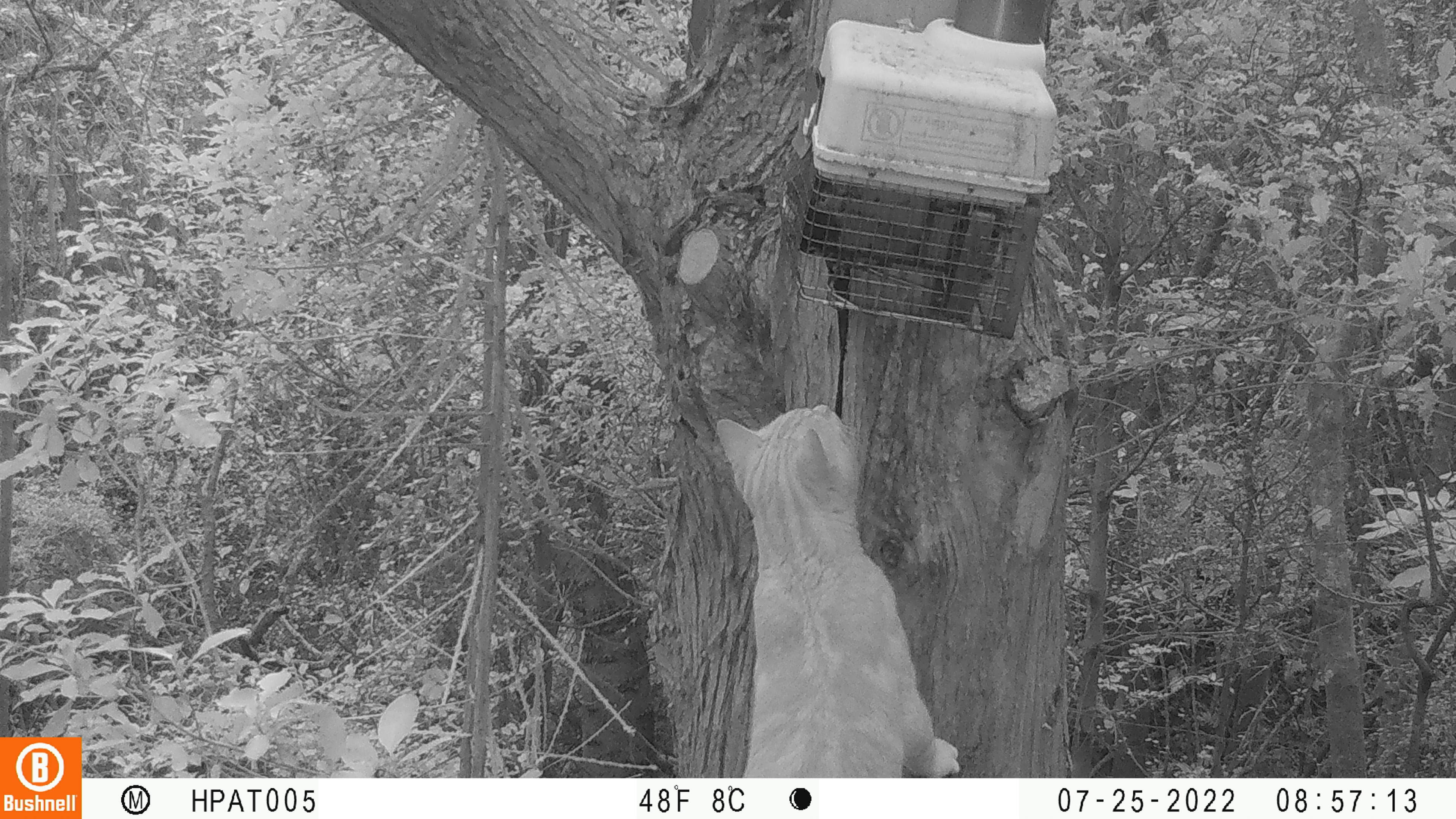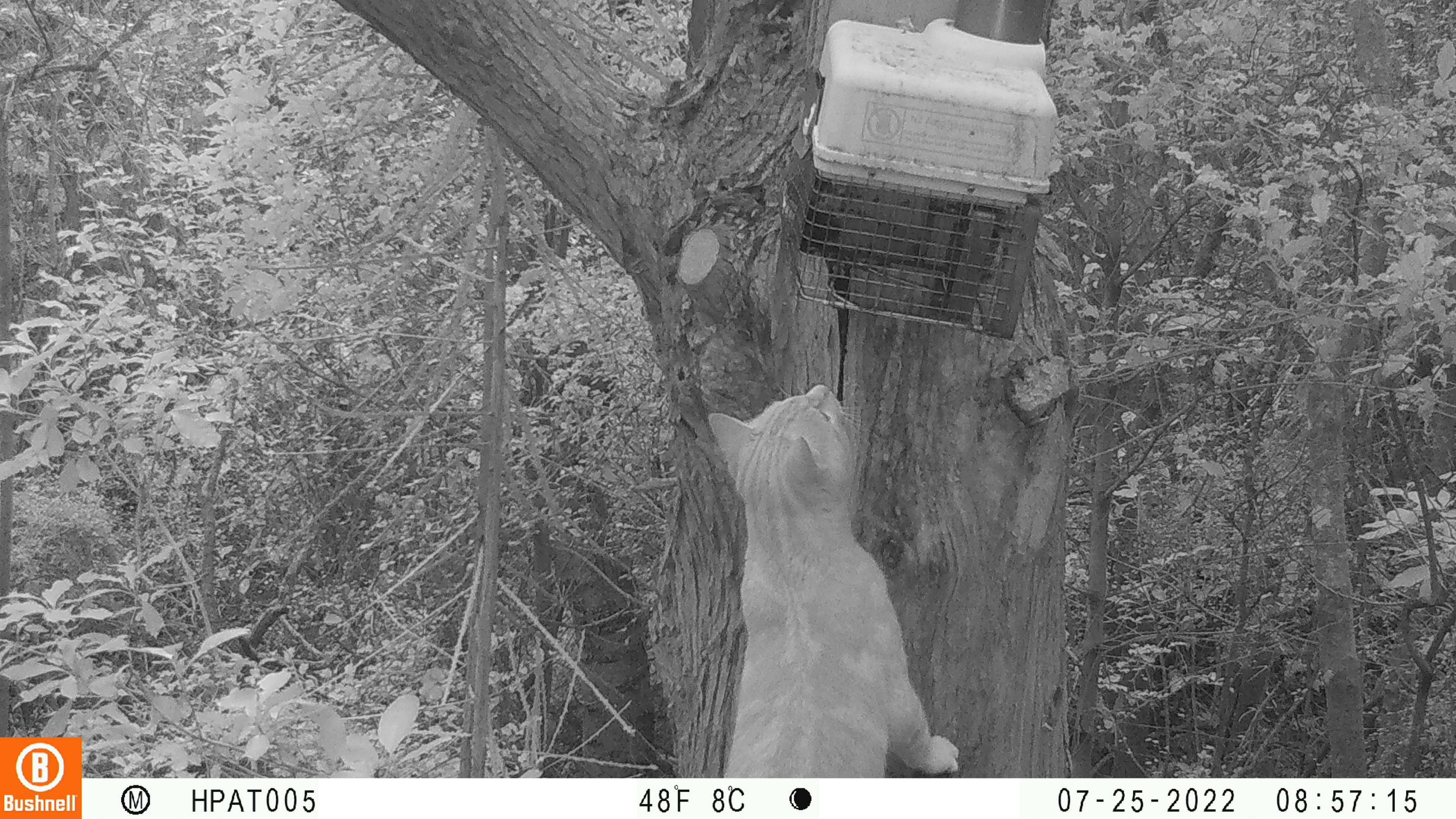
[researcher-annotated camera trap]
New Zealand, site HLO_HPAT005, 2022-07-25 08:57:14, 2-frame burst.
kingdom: Animalia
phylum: Chordata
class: Mammalia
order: Carnivora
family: Felidae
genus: Felis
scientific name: Felis catus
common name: domestic cat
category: cat